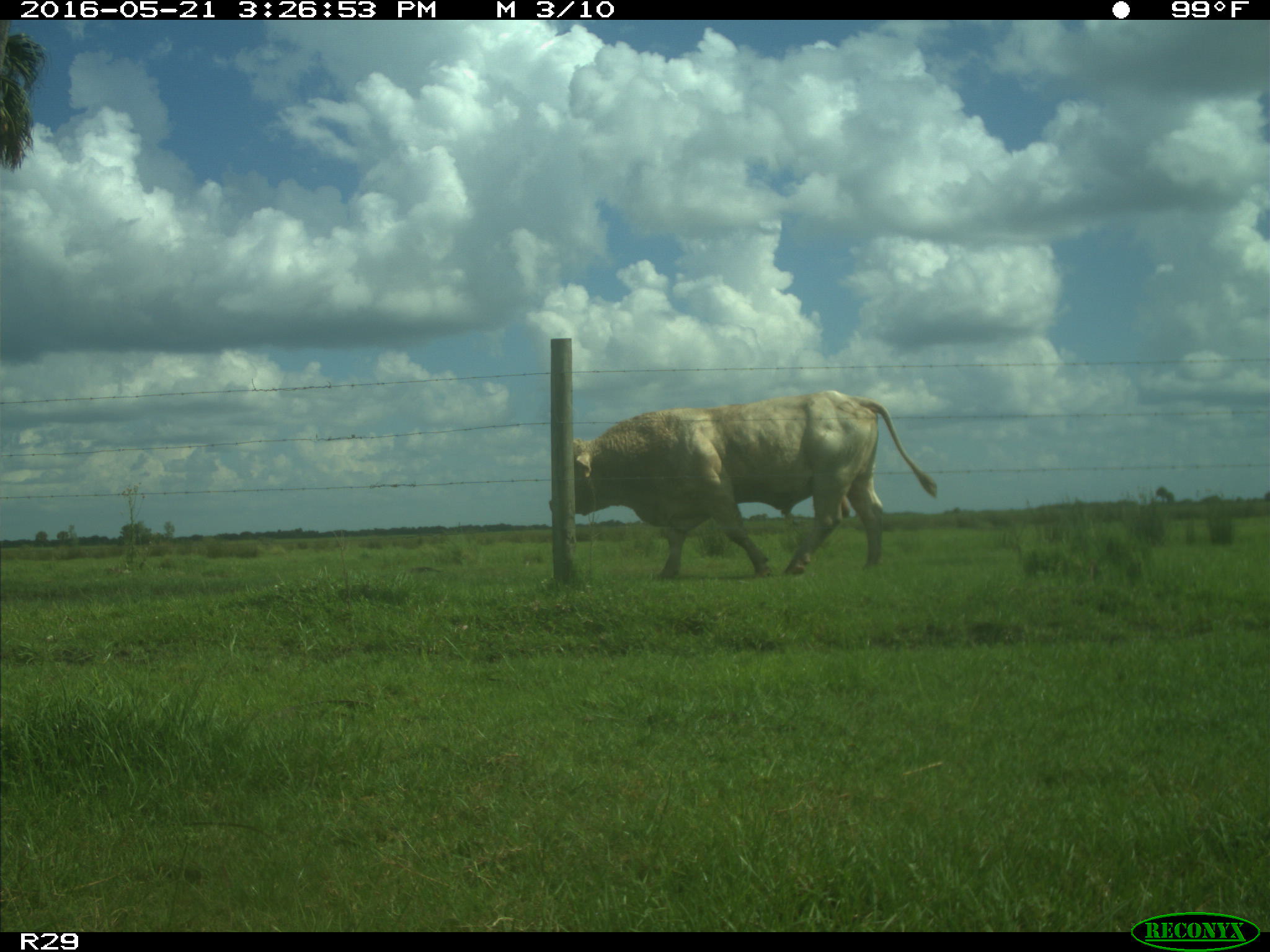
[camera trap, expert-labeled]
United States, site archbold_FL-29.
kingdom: Animalia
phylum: Chordata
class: Mammalia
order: Artiodactyla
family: Bovidae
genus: Bos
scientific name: Bos taurus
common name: domestic cow